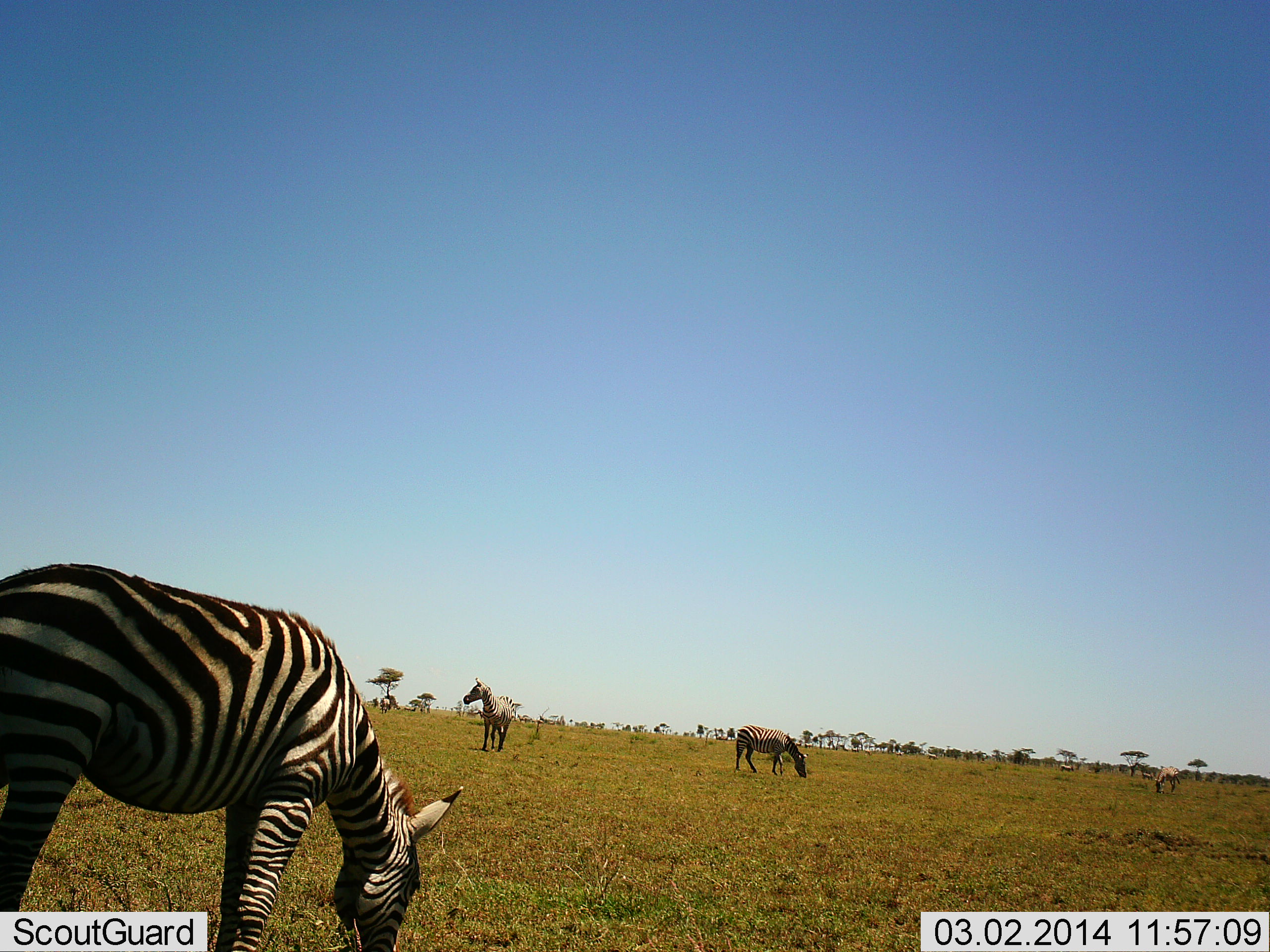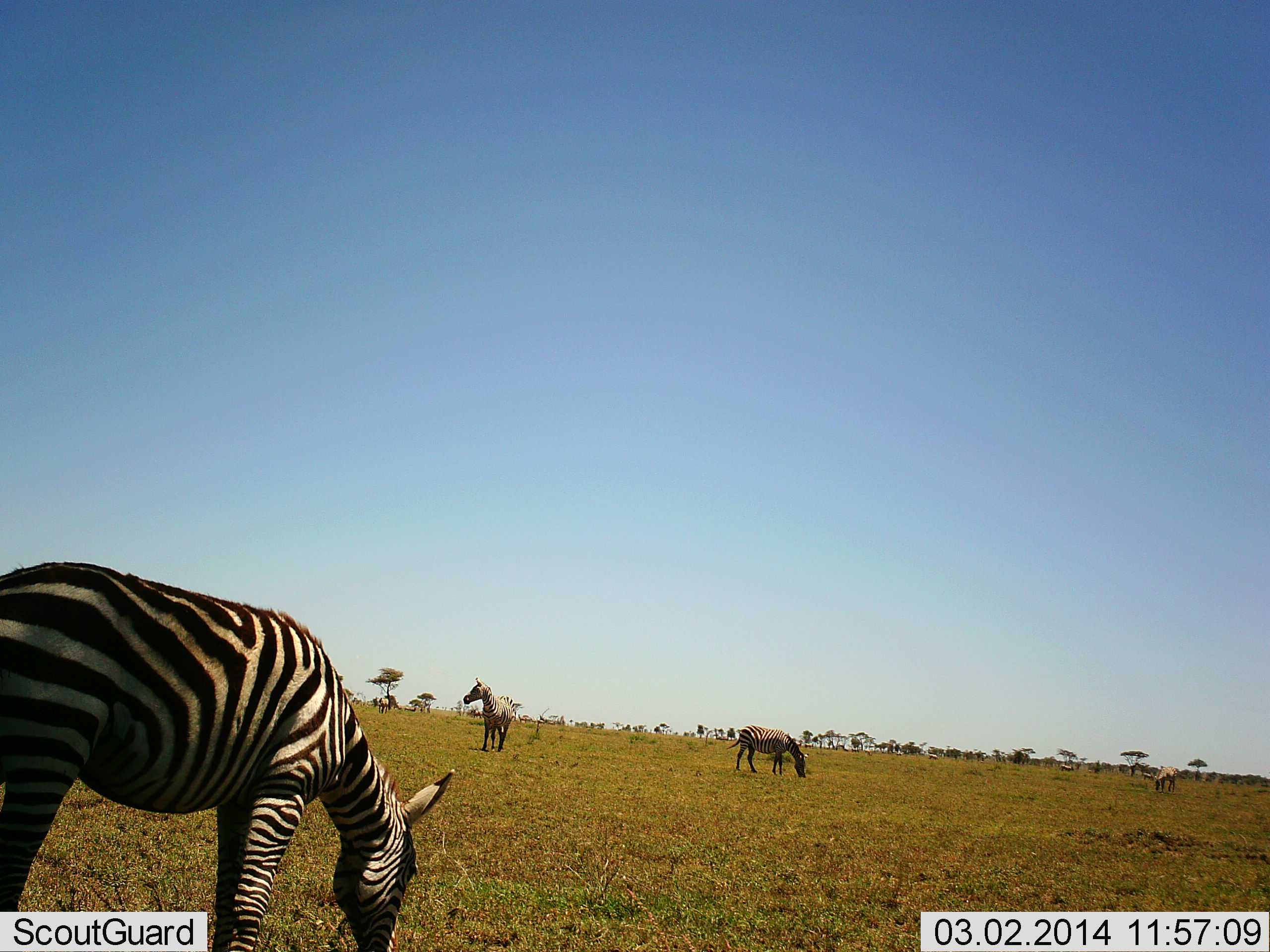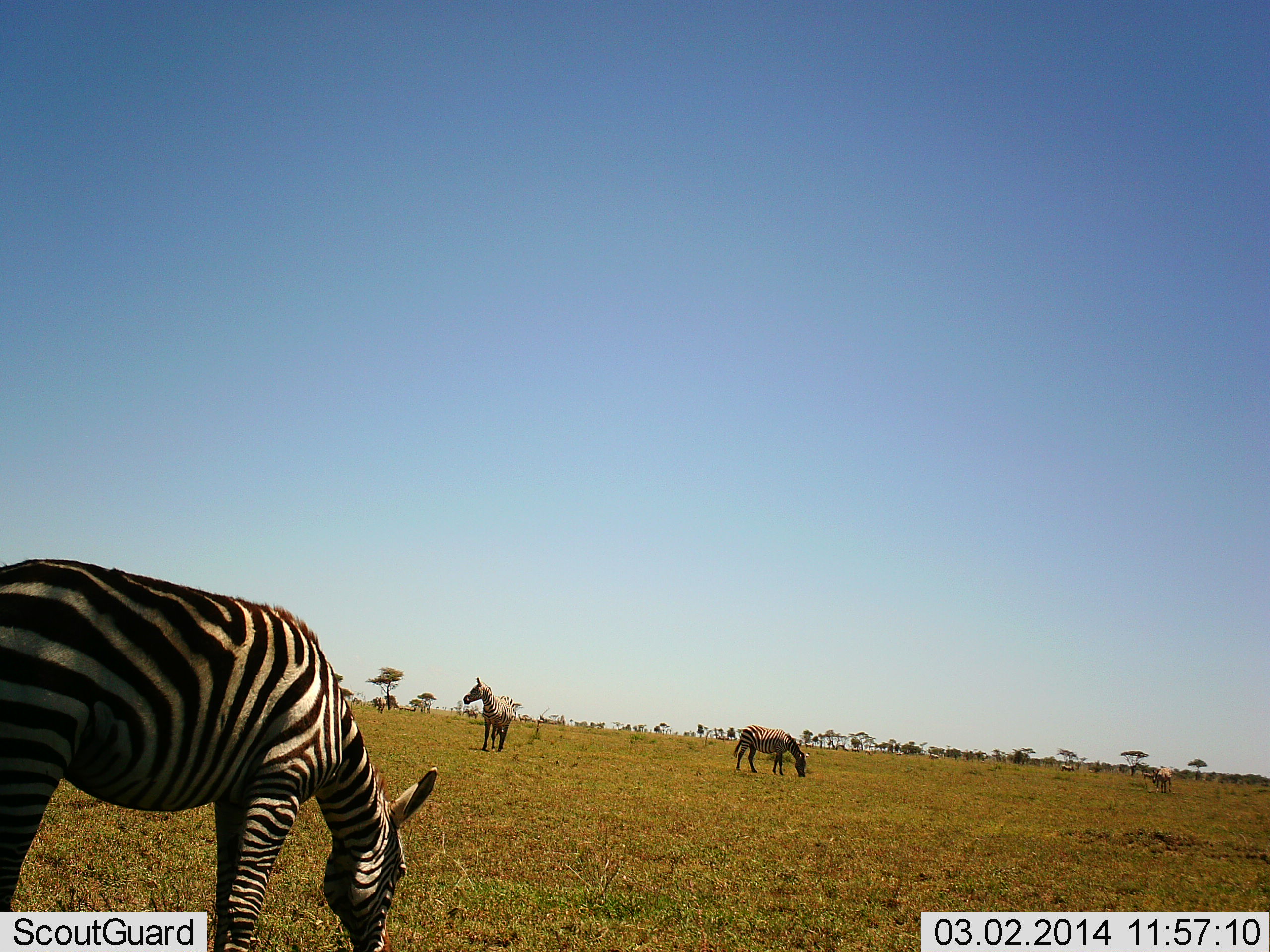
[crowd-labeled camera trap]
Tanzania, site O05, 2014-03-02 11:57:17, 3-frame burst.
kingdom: Animalia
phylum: Chordata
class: Mammalia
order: Perissodactyla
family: Equidae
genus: Equus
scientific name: Equus quagga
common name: plains zebra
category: zebra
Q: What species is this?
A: Zebra (plains zebra) (Equus quagga).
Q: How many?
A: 4.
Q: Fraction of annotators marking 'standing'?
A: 75%.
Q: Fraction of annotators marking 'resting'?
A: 0%.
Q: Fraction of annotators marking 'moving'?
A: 25%.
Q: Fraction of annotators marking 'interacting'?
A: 0%.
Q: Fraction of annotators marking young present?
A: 0%.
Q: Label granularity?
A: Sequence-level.